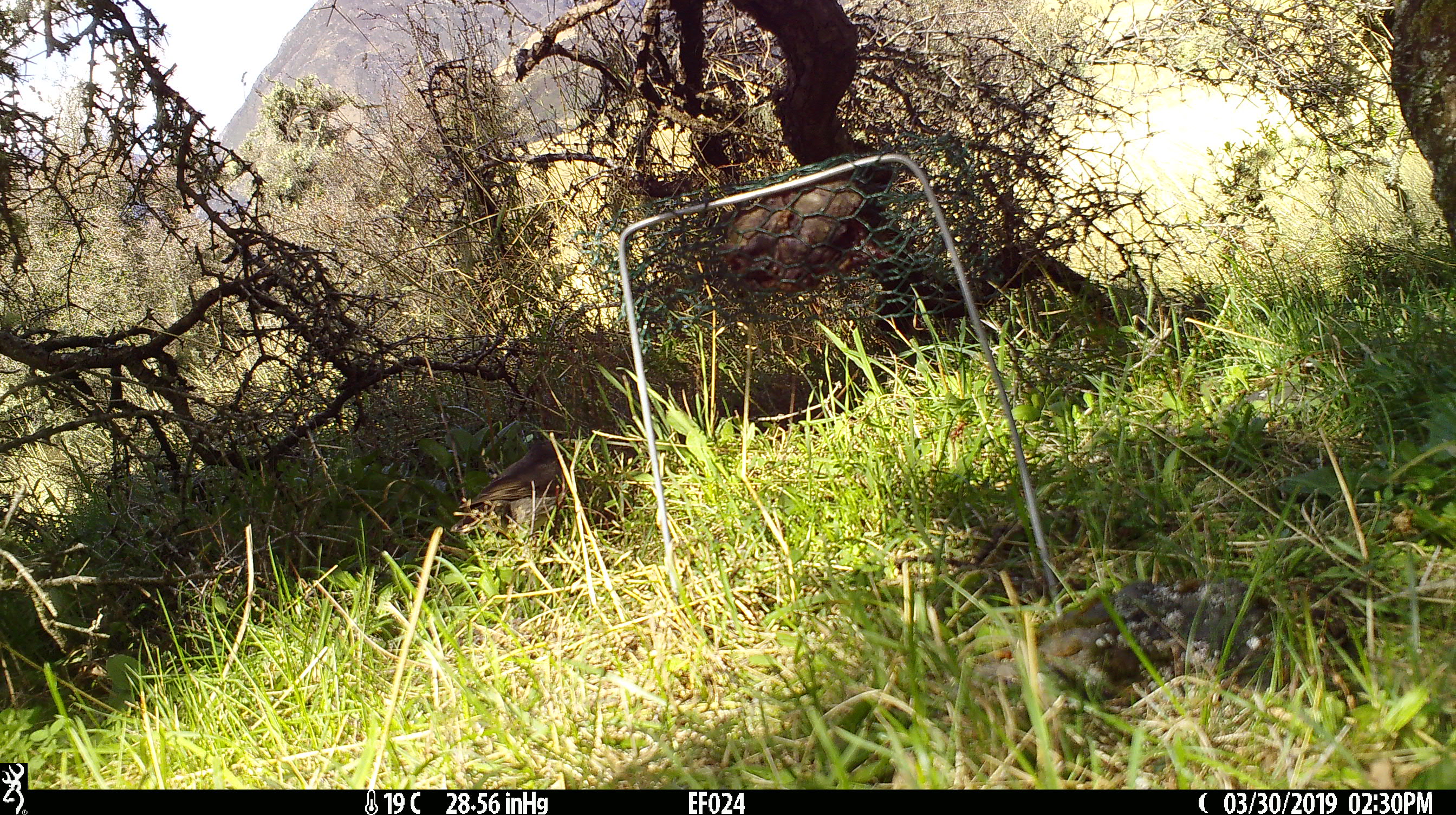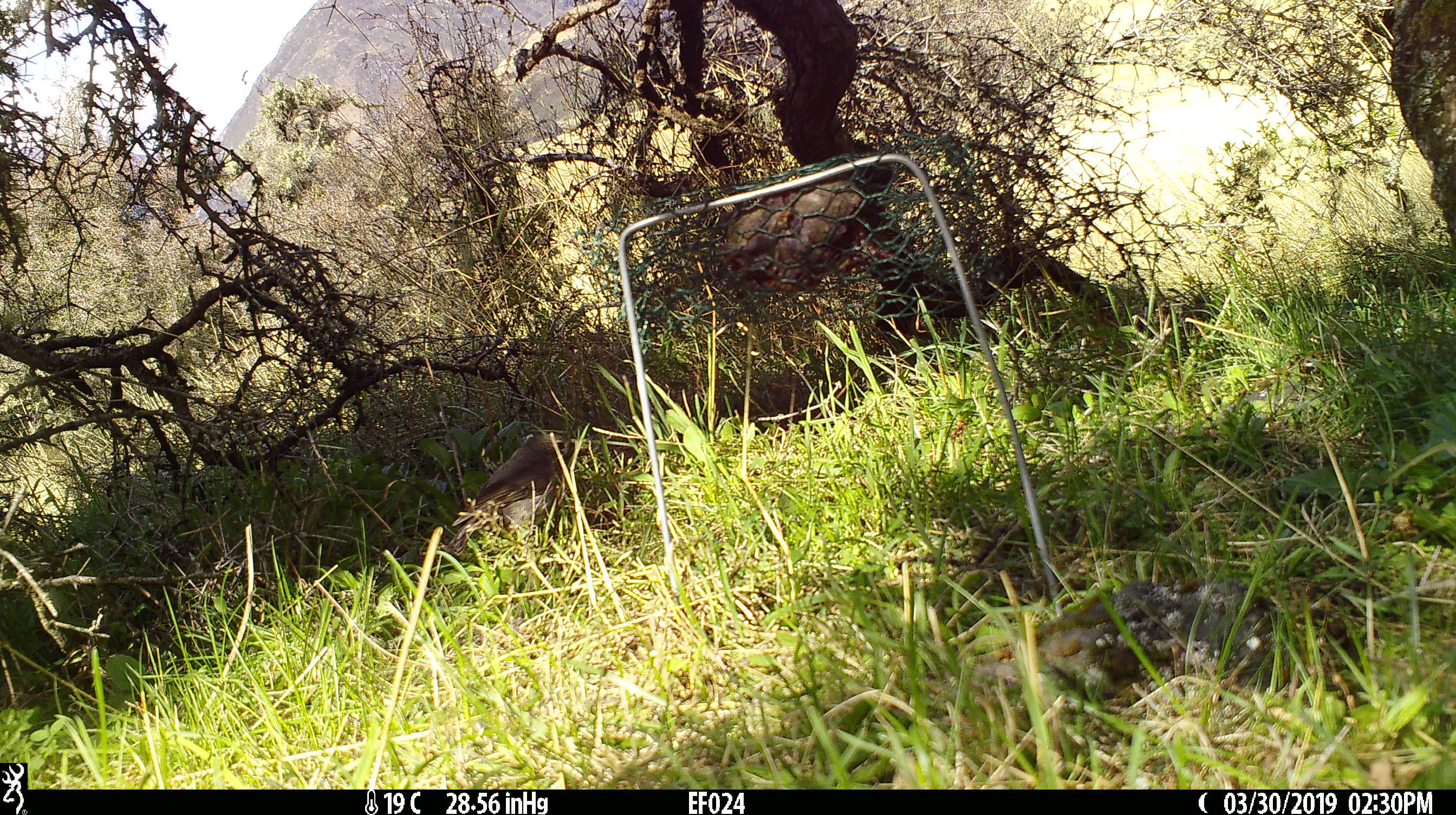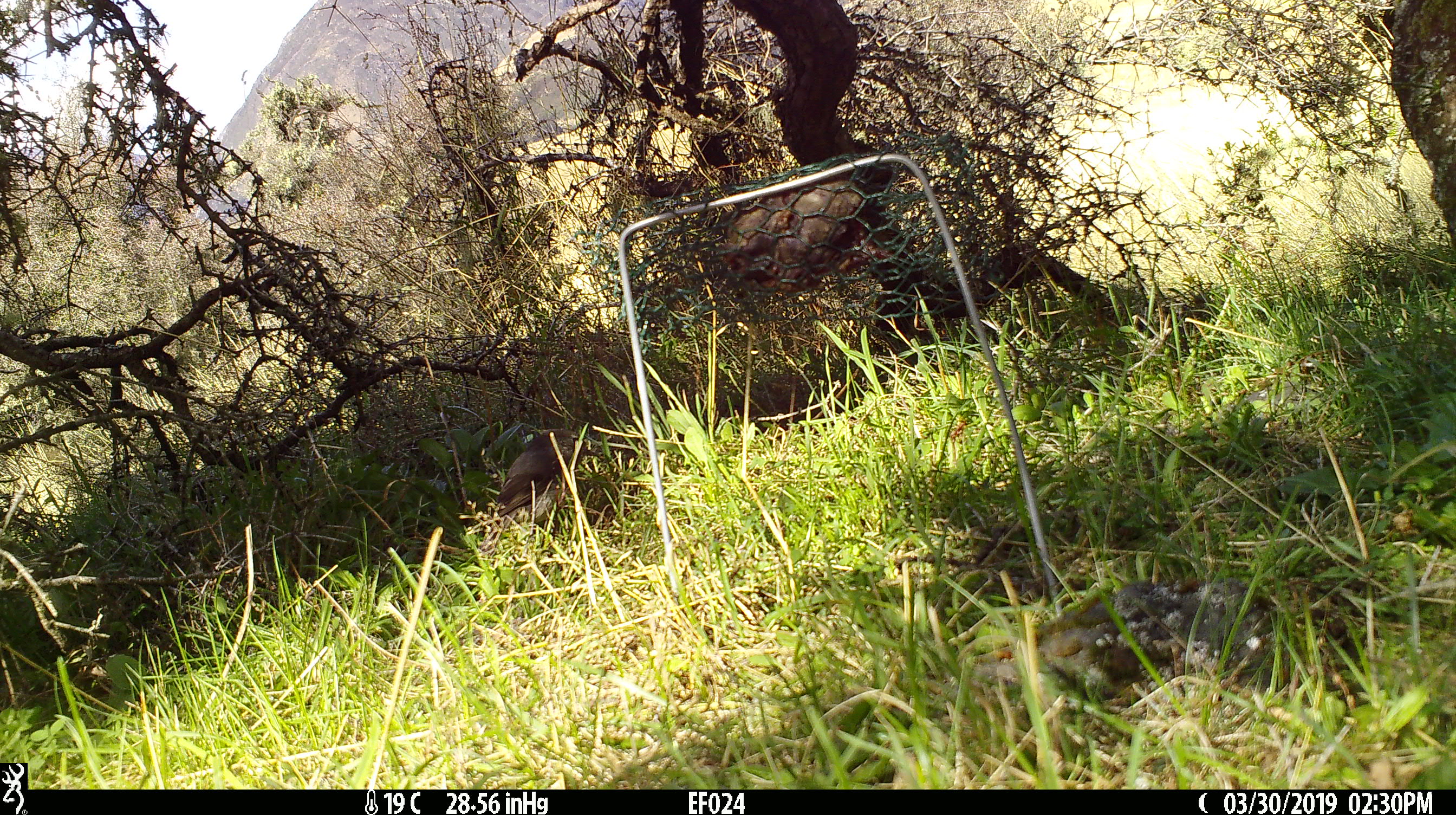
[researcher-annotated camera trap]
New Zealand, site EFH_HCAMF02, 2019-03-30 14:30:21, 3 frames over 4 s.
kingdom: Animalia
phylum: Chordata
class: Aves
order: Passeriformes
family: Petroicidae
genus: Petroica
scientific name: Petroica australis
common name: new zealand robin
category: robin